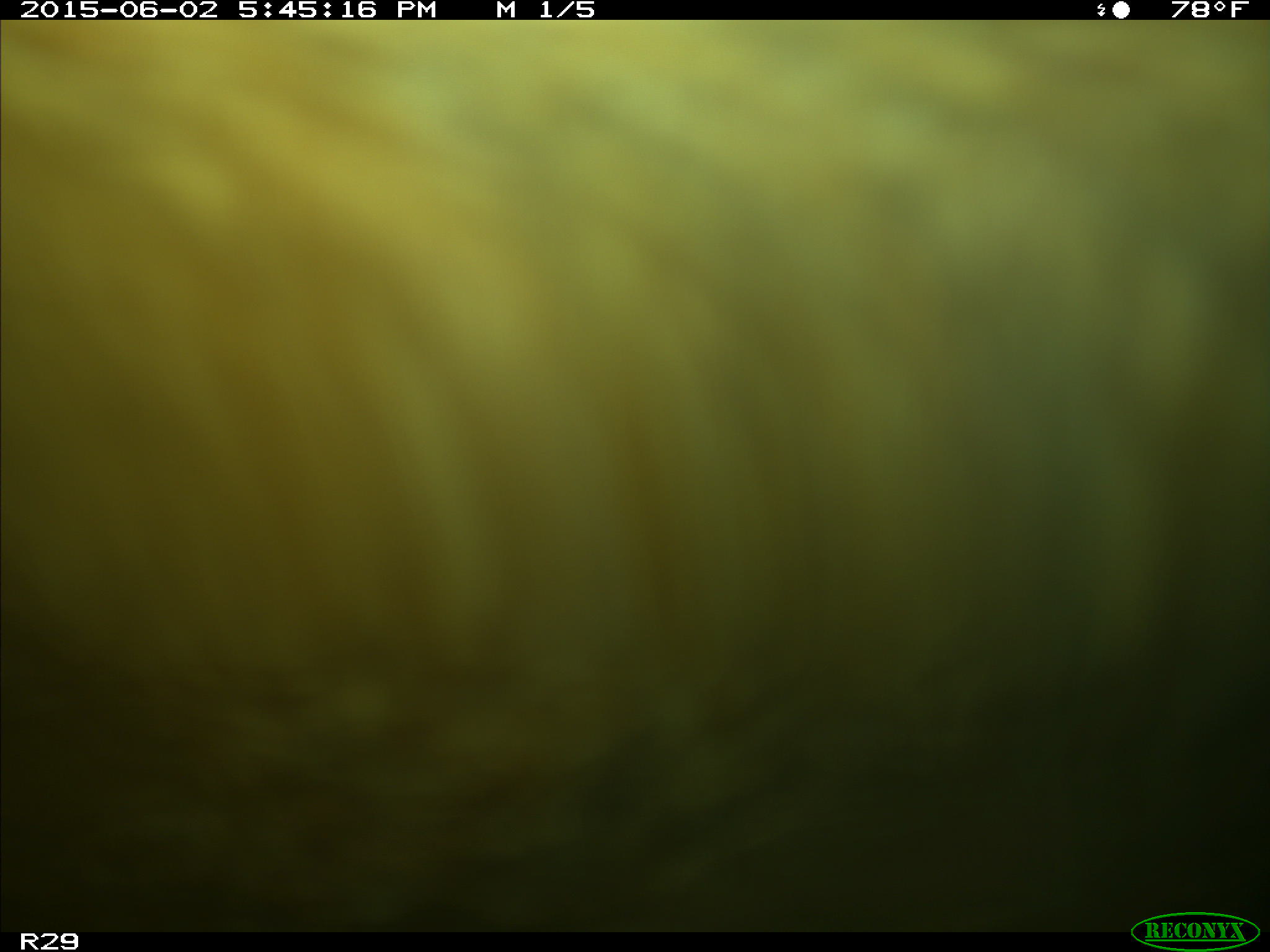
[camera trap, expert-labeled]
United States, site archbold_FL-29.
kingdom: Animalia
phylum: Chordata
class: Mammalia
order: Artiodactyla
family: Bovidae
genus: Bos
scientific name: Bos taurus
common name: domestic cow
Bos taurus (domestic cow).